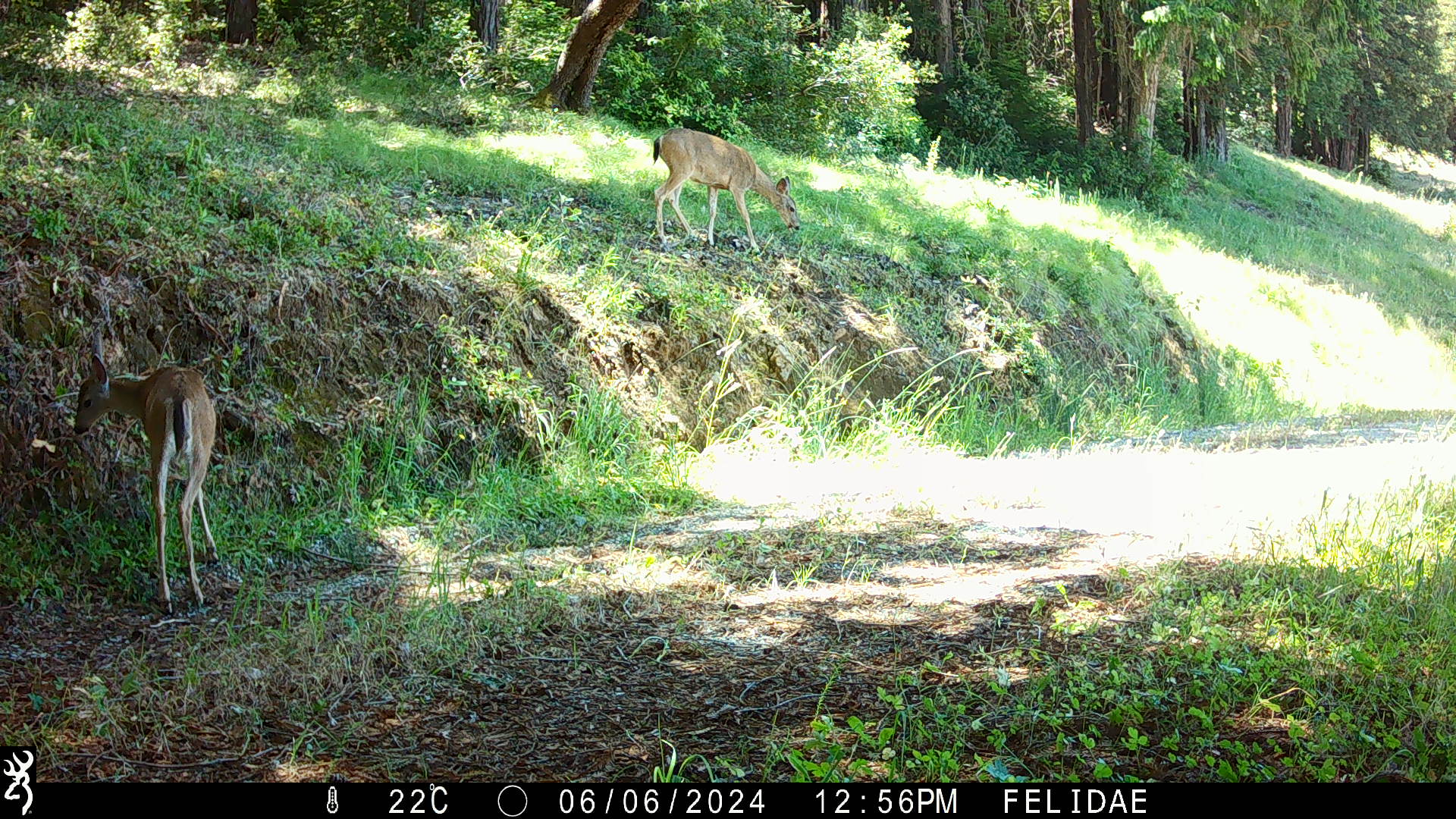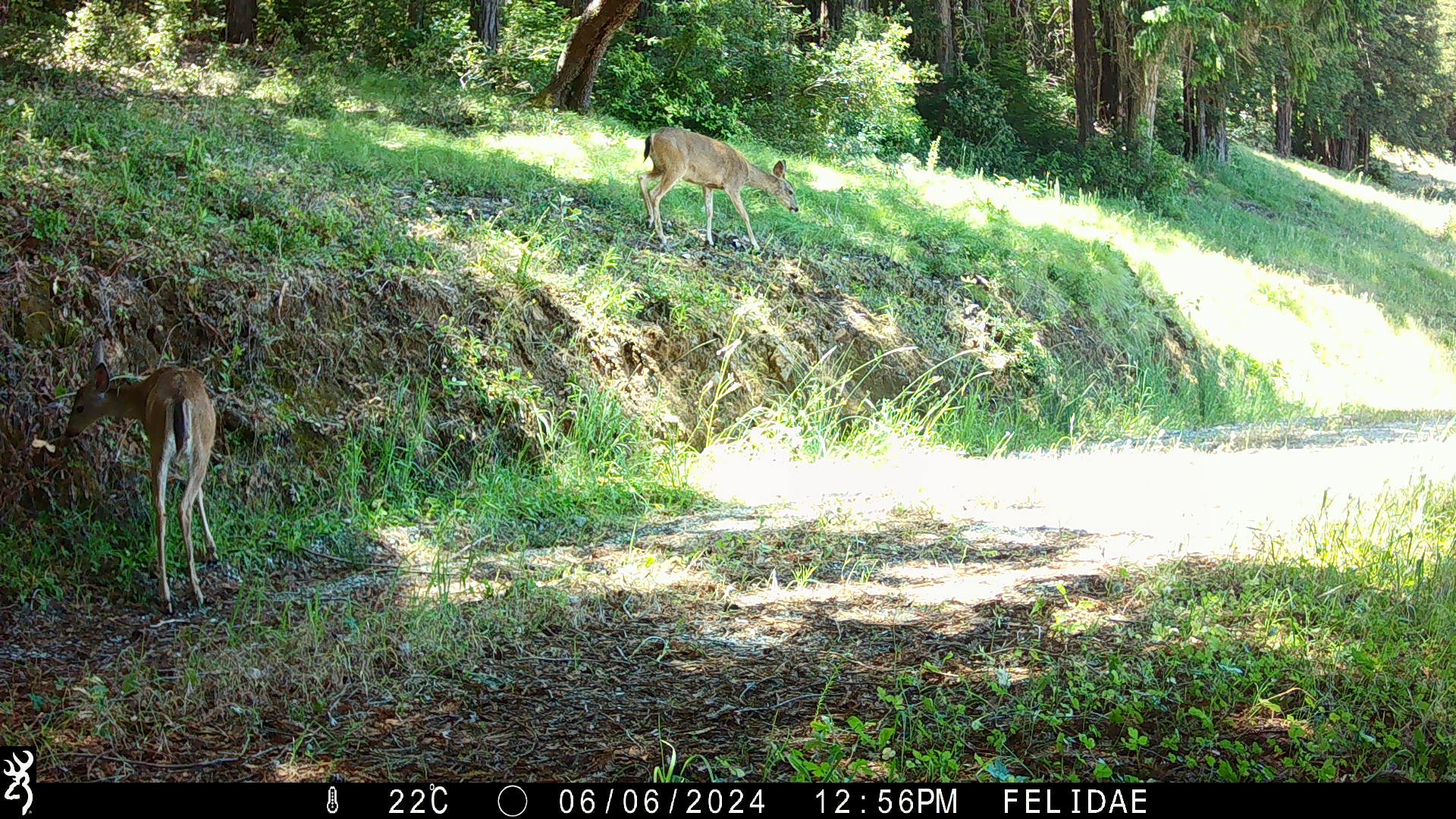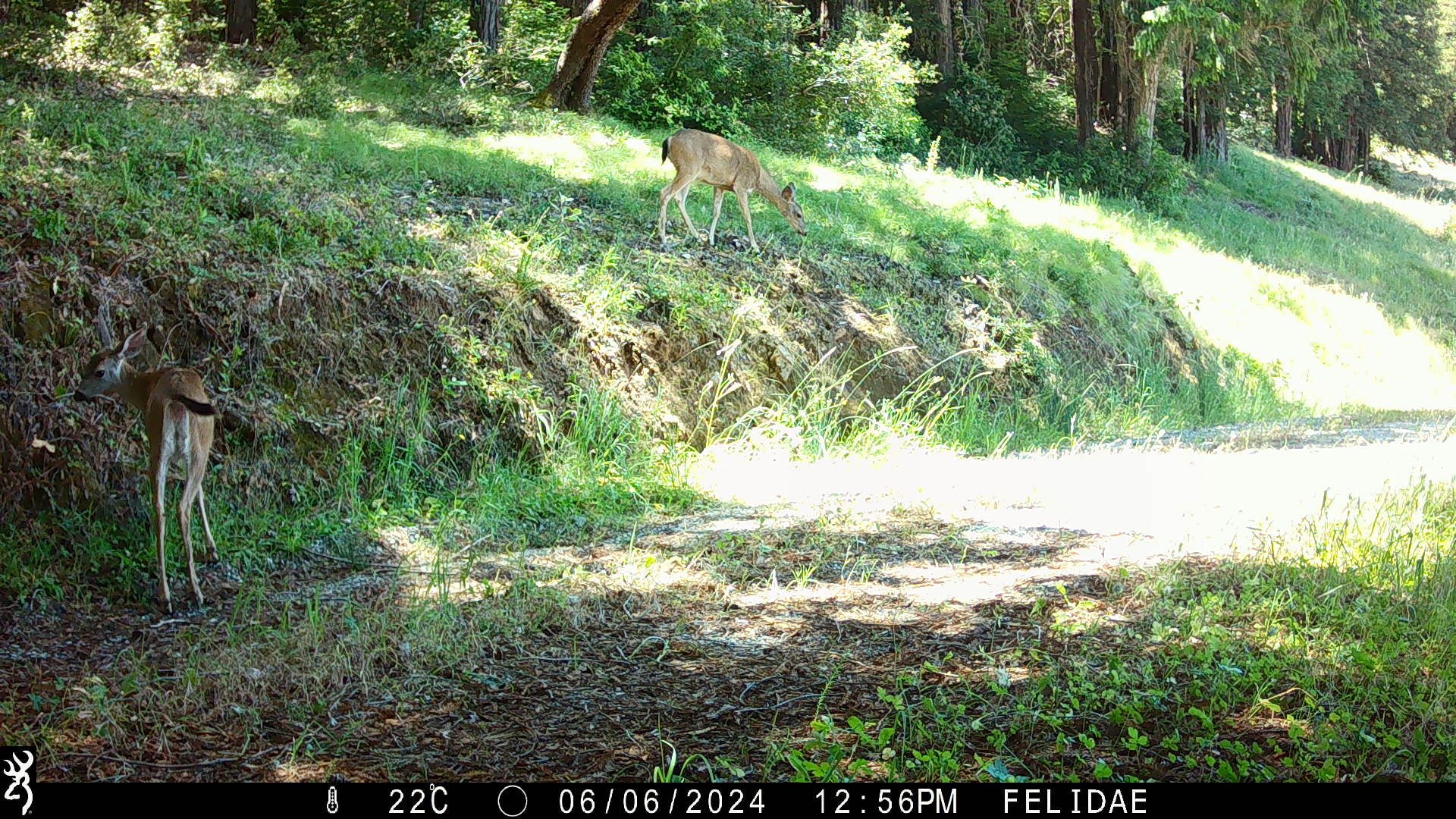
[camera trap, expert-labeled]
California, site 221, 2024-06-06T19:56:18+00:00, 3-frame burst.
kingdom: Animalia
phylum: Chordata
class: Mammalia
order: Artiodactyla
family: Cervidae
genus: Odocoileus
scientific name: Odocoileus hemionus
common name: mule deer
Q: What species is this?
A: Mule deer (Odocoileus hemionus).